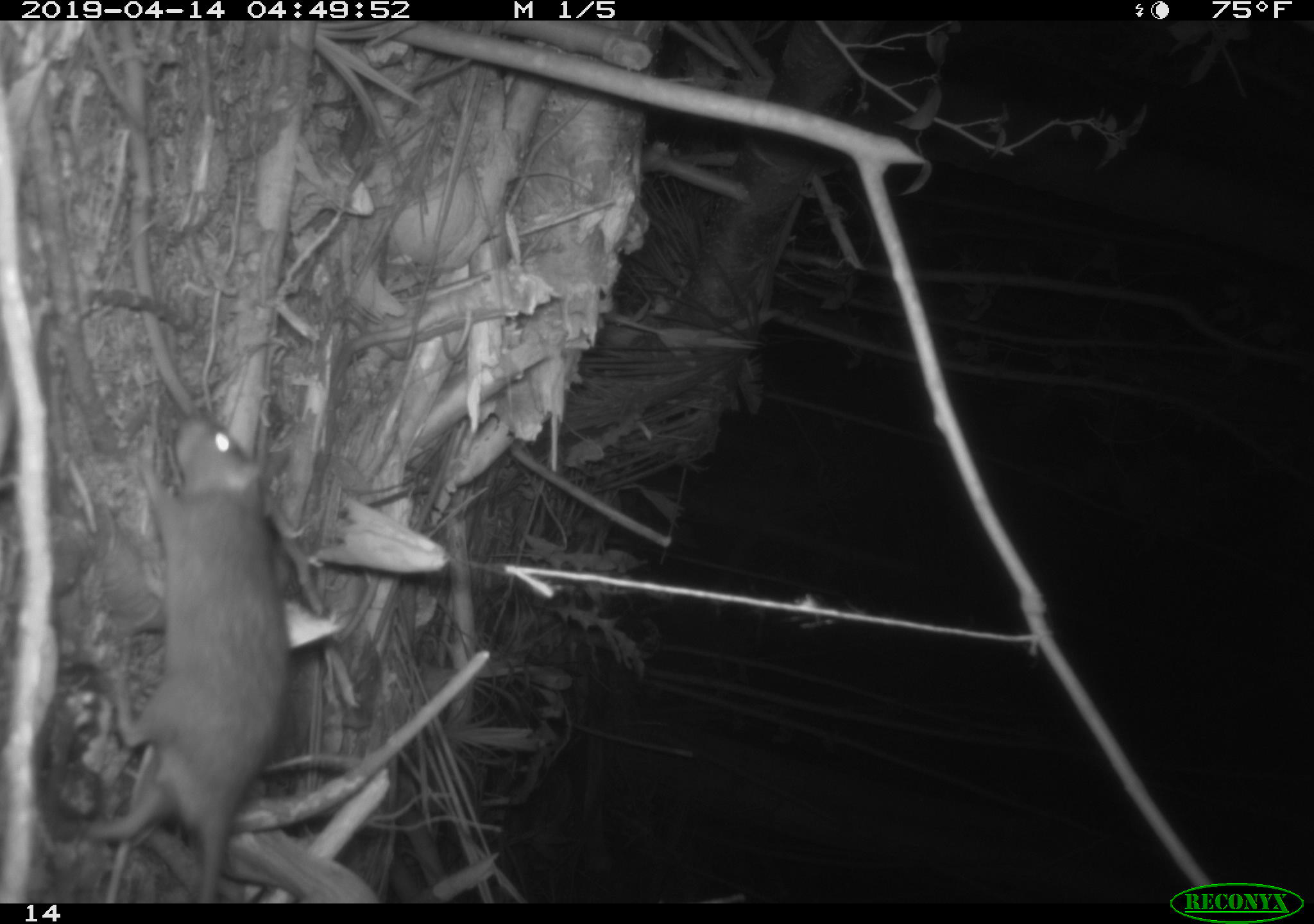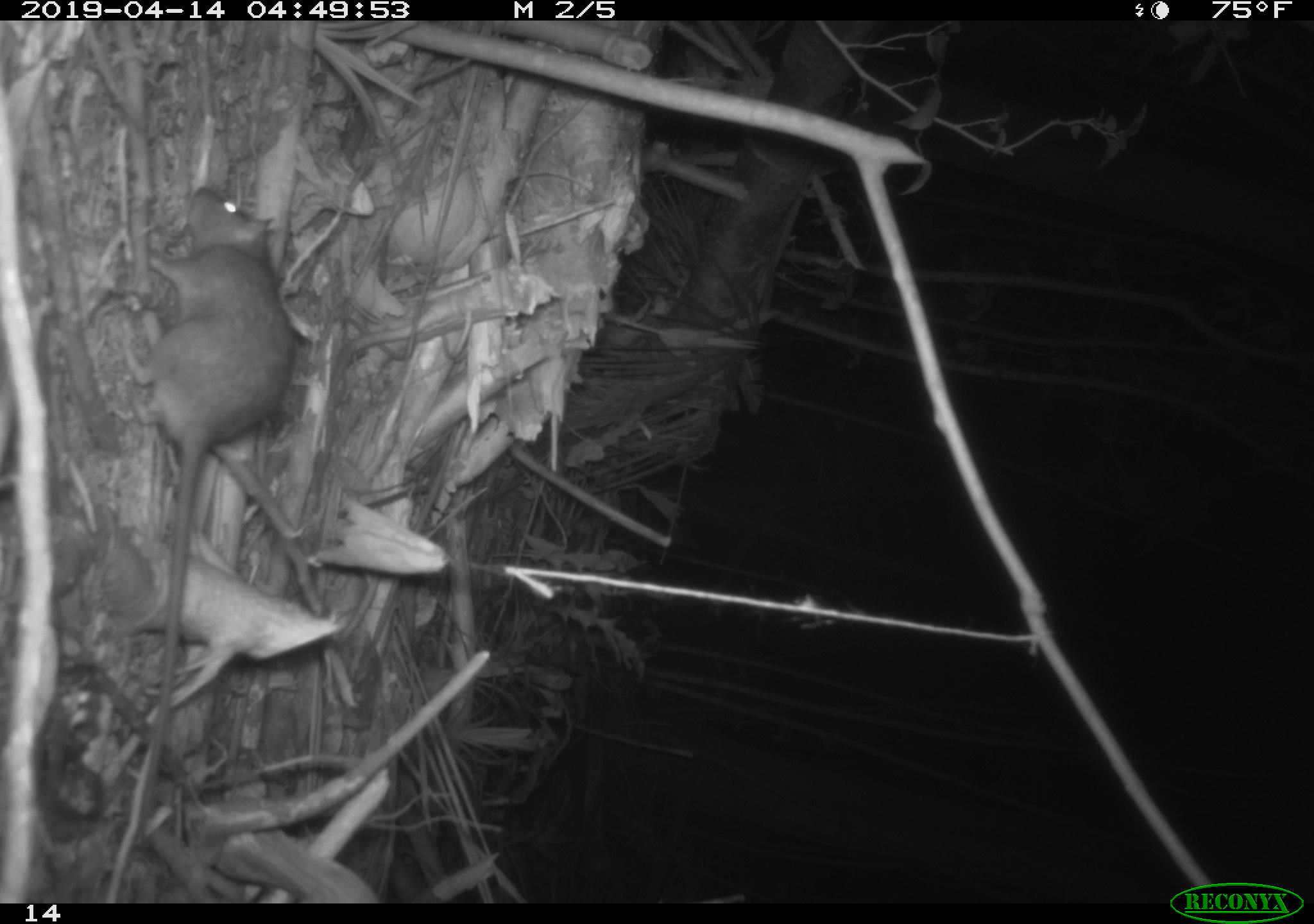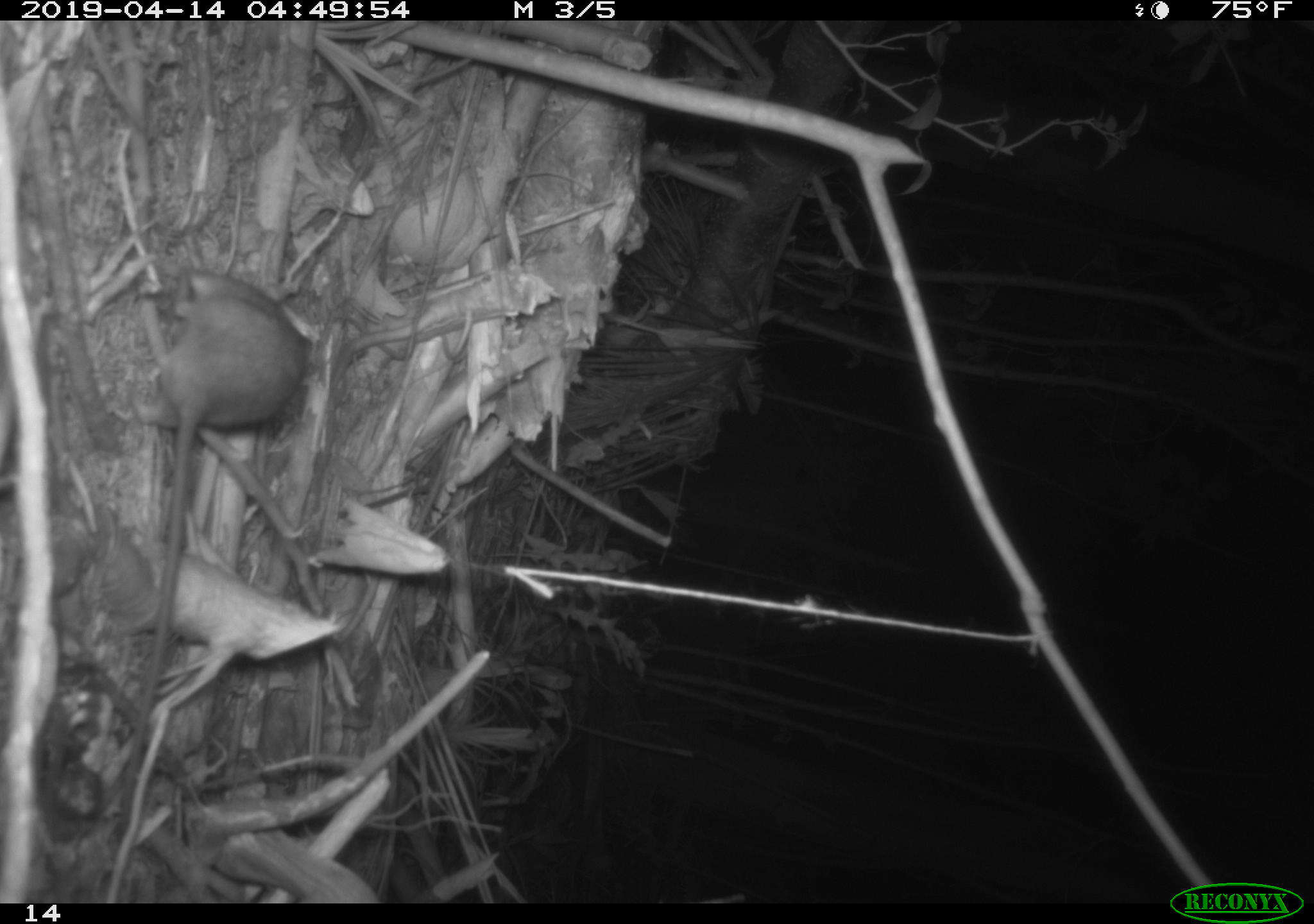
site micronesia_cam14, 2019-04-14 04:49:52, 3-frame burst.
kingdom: Animalia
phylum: Chordata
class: Mammalia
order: Rodentia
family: Muridae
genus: Rattus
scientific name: Rattus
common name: rat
Rat (Rattus).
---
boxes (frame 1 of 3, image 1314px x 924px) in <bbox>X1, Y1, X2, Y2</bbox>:
rat: <bbox>59, 363, 295, 892</bbox>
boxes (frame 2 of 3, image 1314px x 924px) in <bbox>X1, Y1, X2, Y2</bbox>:
rat: <bbox>119, 189, 327, 683</bbox>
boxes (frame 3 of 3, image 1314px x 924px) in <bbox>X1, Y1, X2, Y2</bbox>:
rat: <bbox>112, 264, 332, 707</bbox>